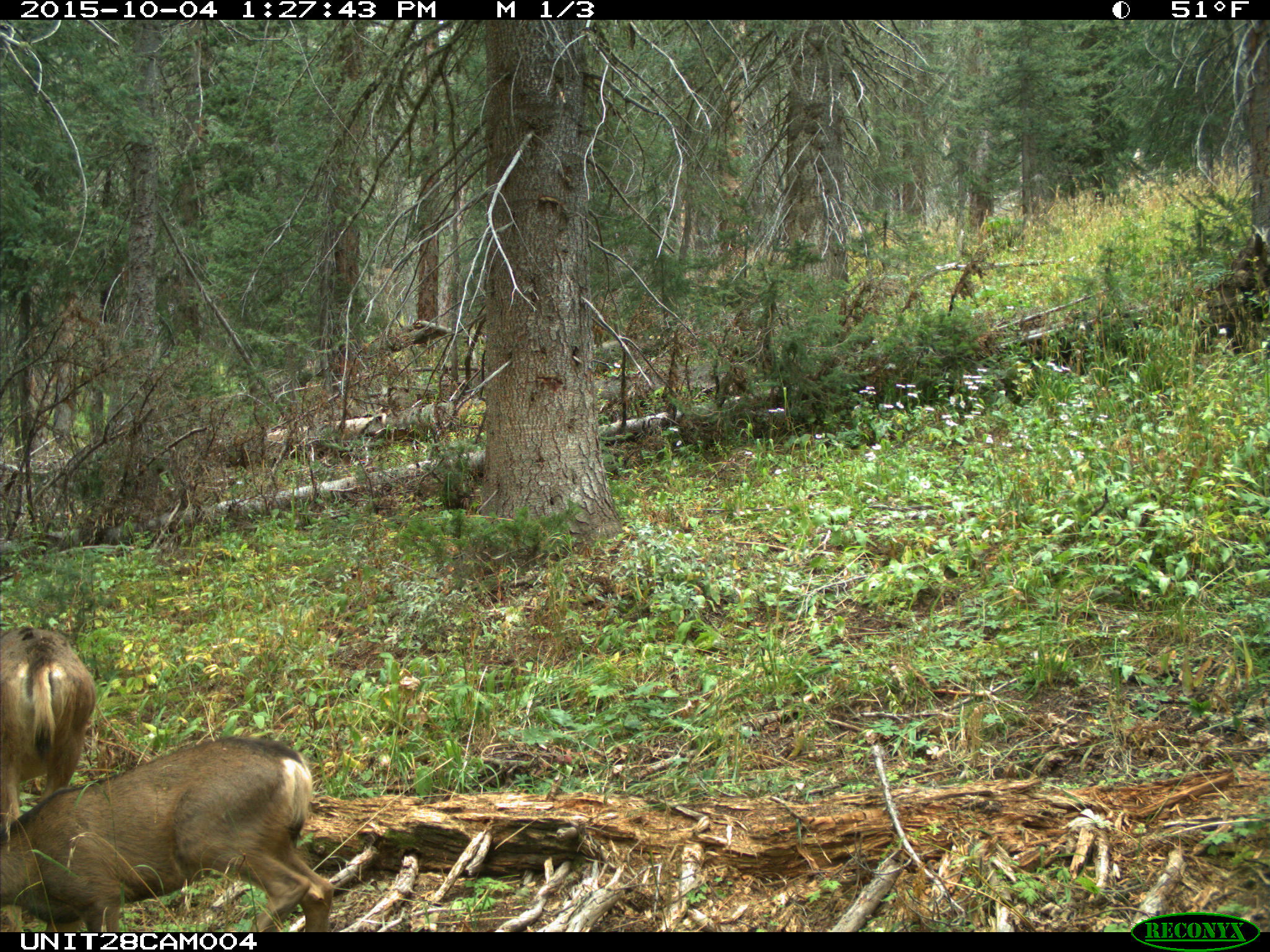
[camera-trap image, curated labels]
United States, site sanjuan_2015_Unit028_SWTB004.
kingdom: Animalia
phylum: Chordata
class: Mammalia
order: Artiodactyla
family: Cervidae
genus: Odocoileus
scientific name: Odocoileus hemionus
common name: mule deer